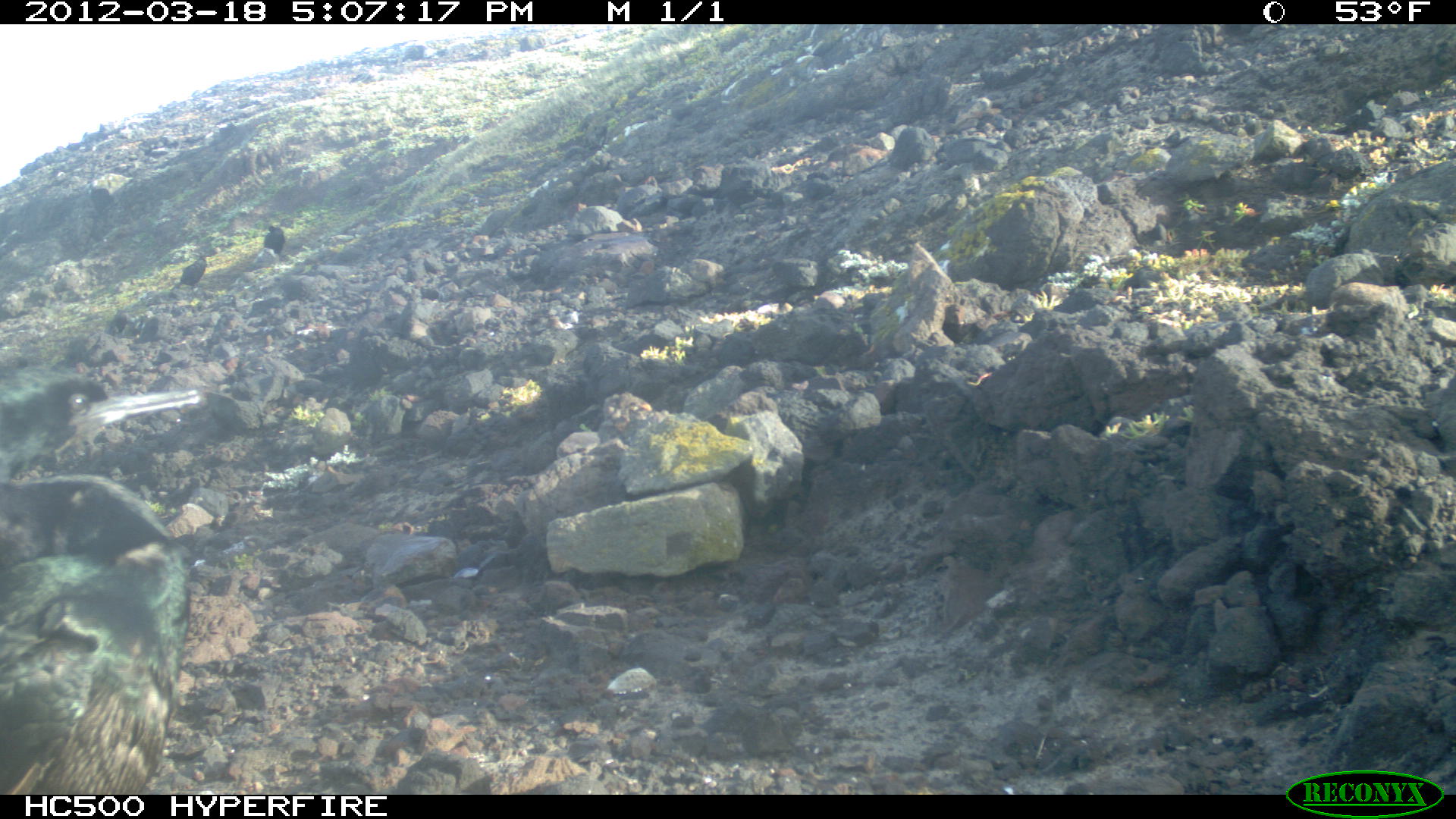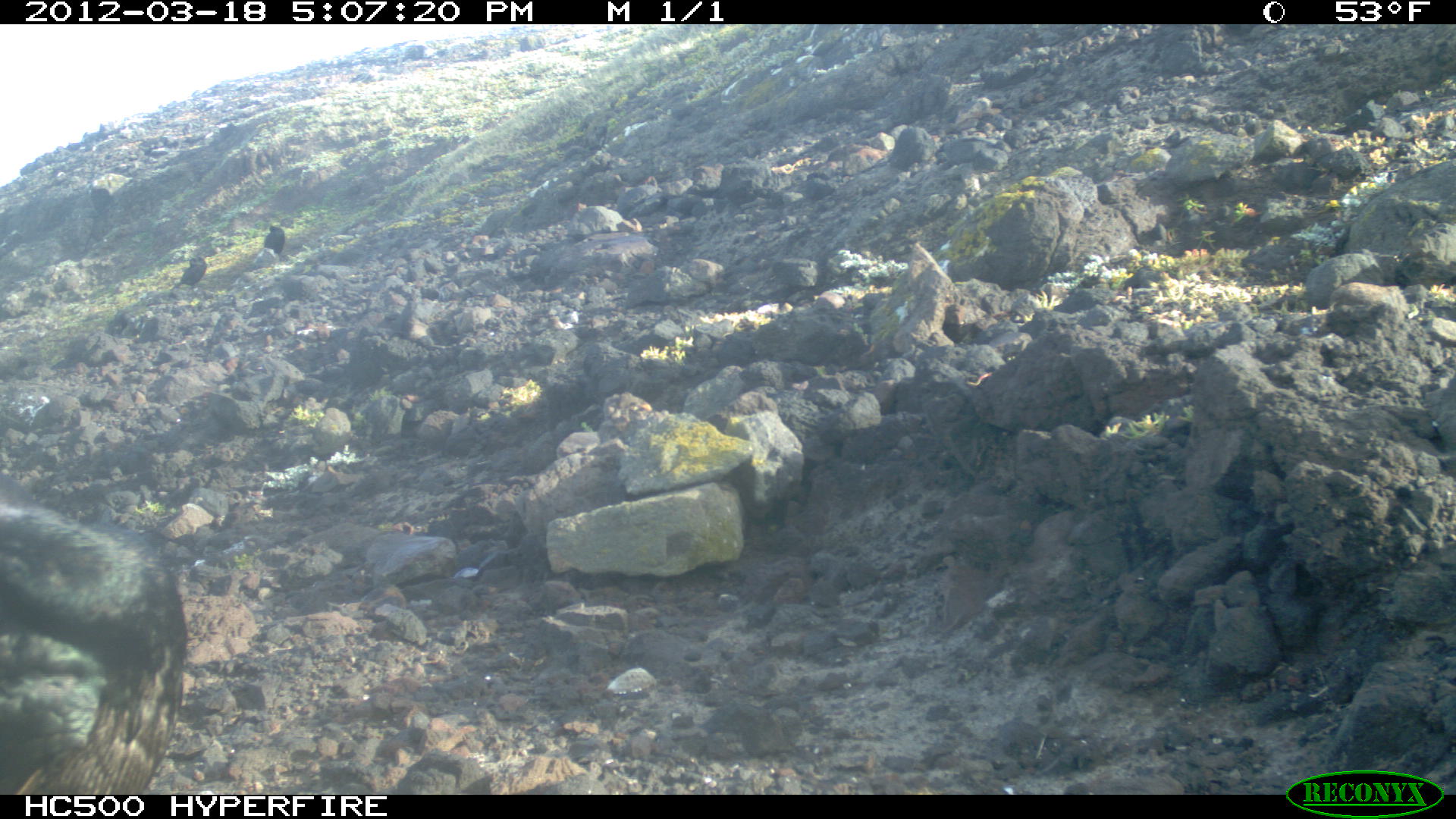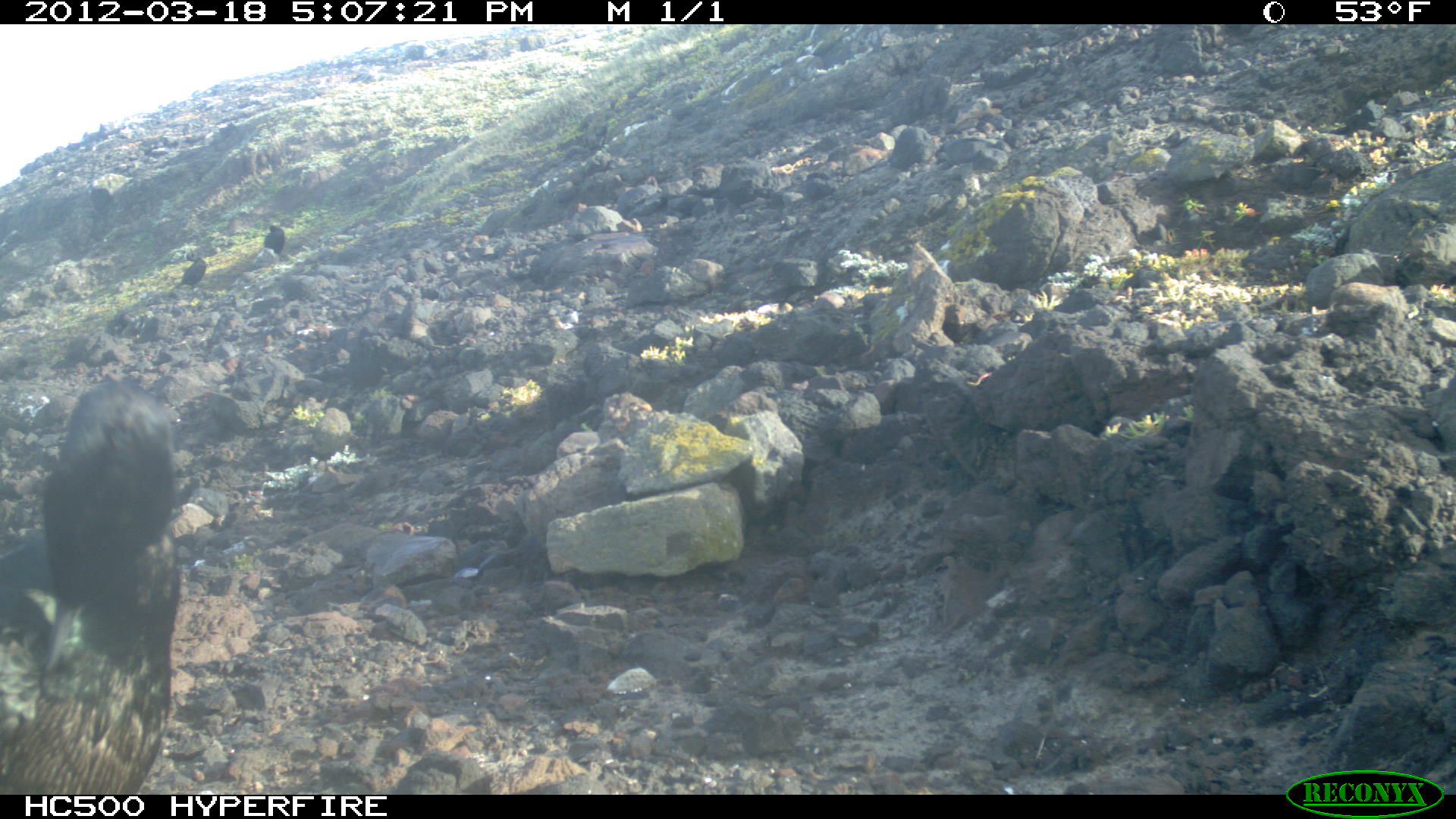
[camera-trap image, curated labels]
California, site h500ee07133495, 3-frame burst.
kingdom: Animalia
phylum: Chordata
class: Aves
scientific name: Aves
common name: bird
Bird (Aves).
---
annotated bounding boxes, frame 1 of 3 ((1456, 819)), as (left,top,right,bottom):
bird: (0,473,196,792); (0,368,202,479); (172,256,212,292); (263,225,288,256); (139,317,161,342)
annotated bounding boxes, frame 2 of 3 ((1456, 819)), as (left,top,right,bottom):
bird: (2,496,190,793); (50,344,101,379); (170,256,209,291); (264,224,287,262); (104,311,130,343); (136,318,160,342)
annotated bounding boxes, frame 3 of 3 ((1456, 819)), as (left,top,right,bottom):
bird: (0,372,259,792); (171,248,207,296); (262,221,285,256); (140,316,162,348)